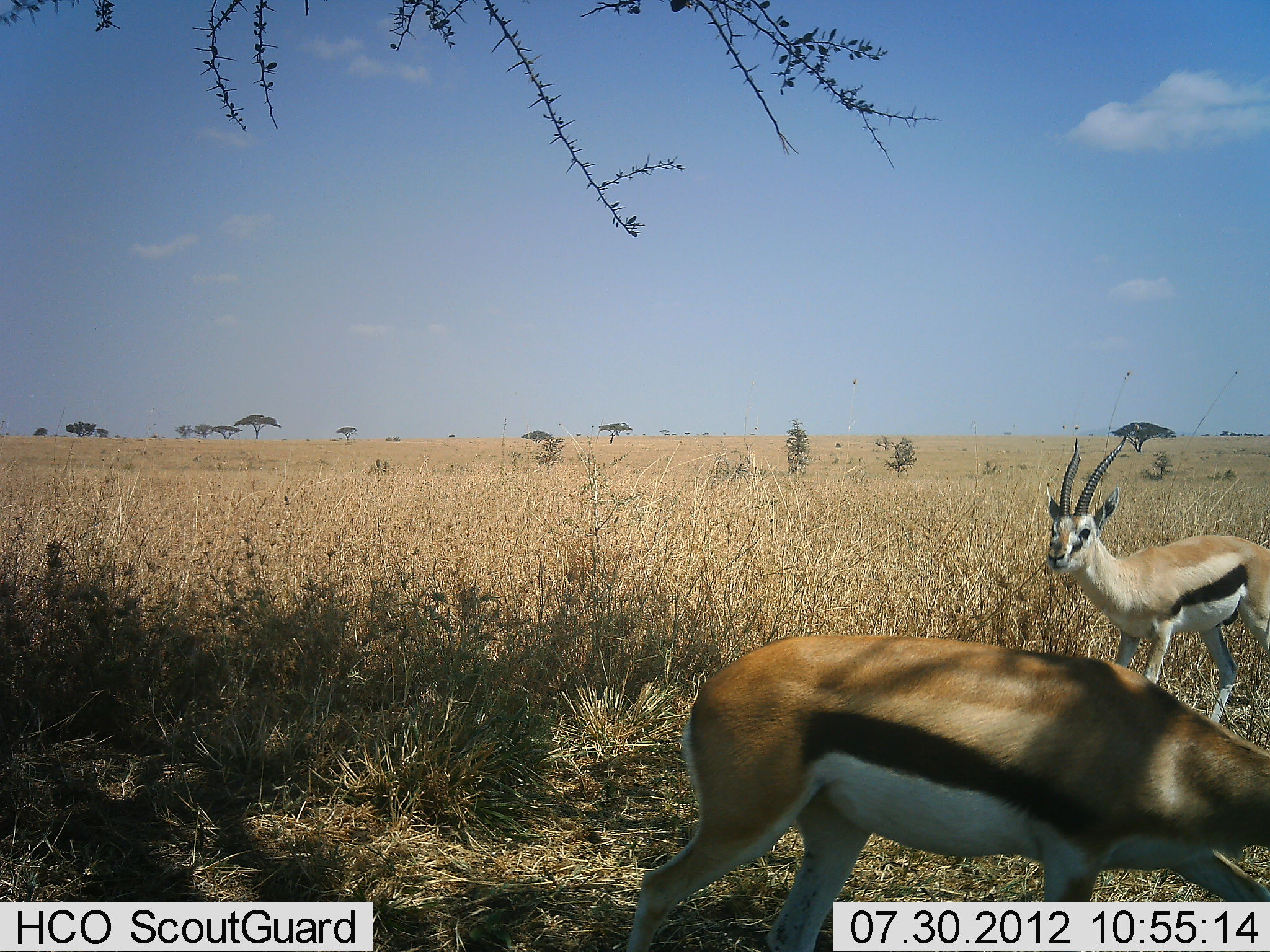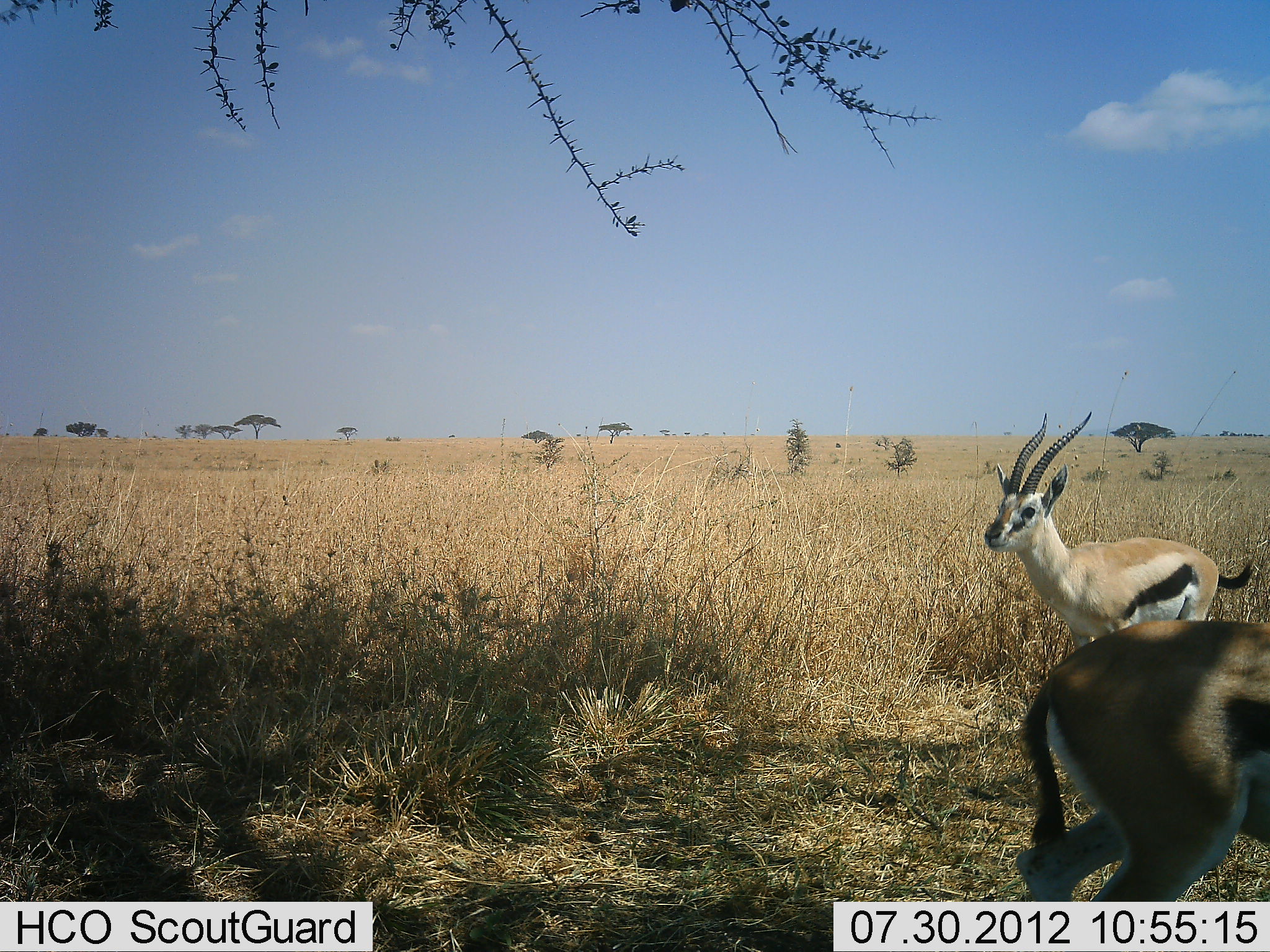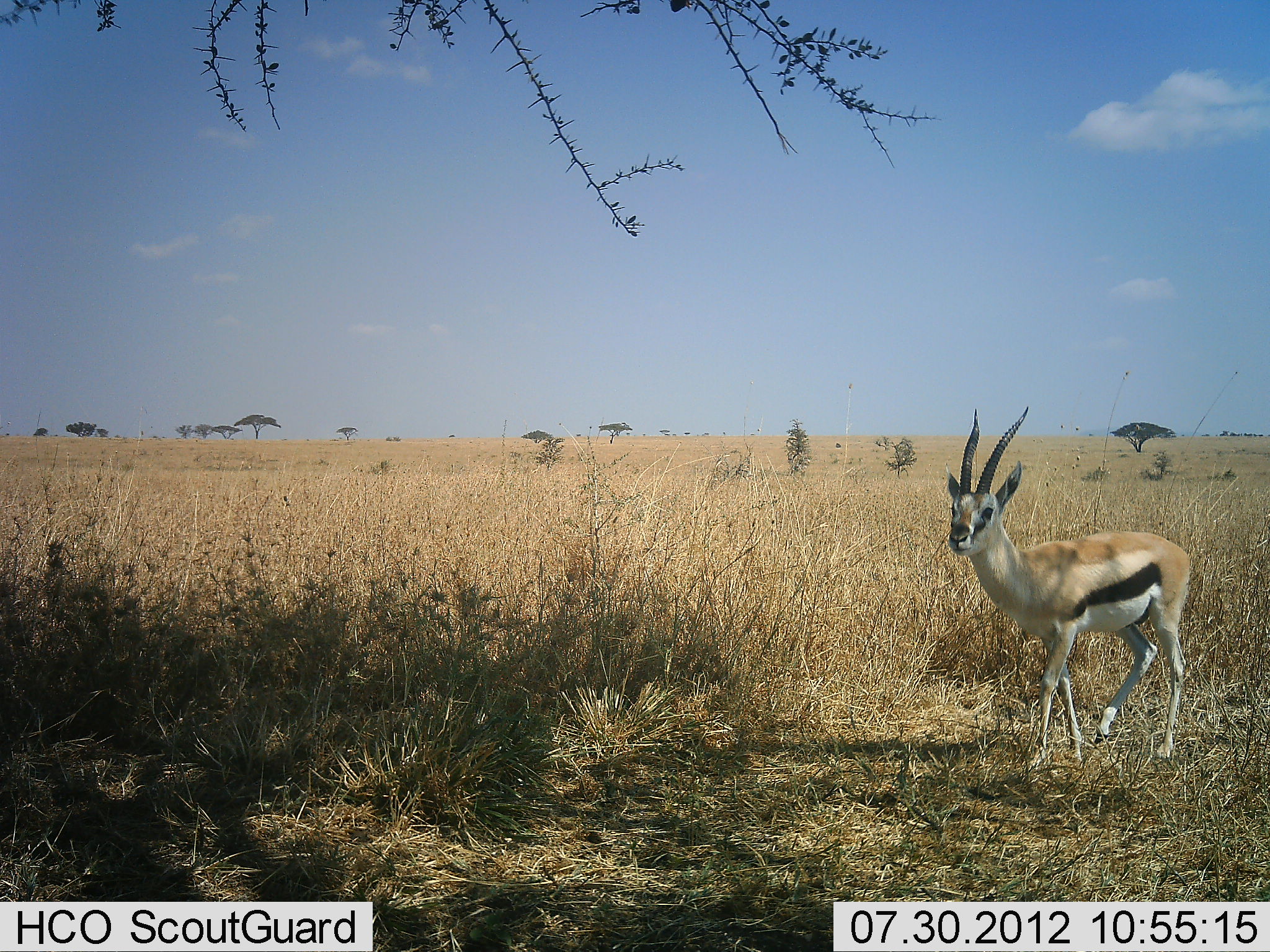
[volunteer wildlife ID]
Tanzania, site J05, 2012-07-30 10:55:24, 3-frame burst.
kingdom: Animalia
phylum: Chordata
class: Mammalia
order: Artiodactyla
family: Bovidae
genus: Eudorcas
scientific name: Eudorcas thomsonii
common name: thomson's gazelle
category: gazellethomsons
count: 2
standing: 30%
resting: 0%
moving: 80%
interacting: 0%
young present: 0%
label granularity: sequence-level